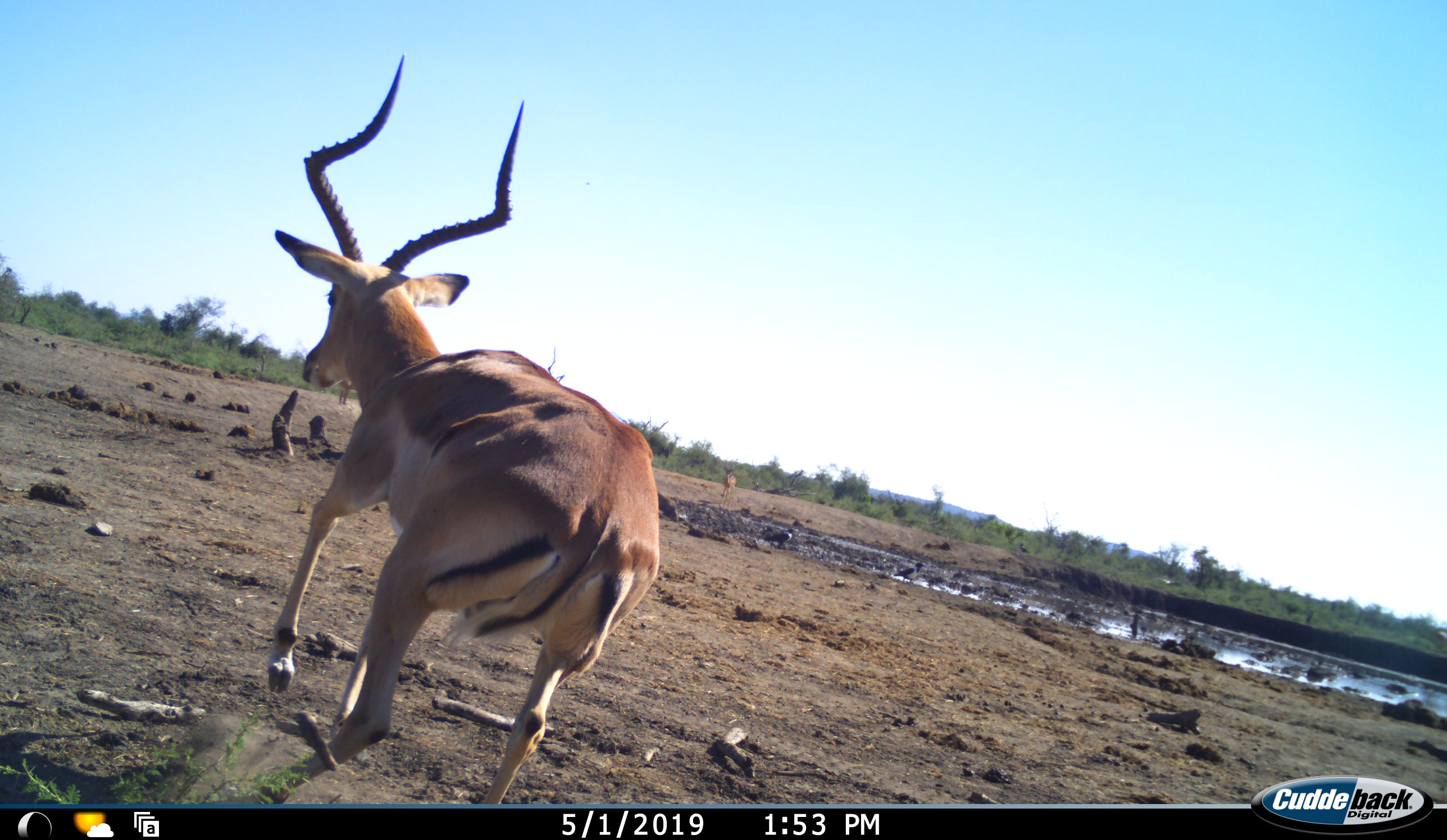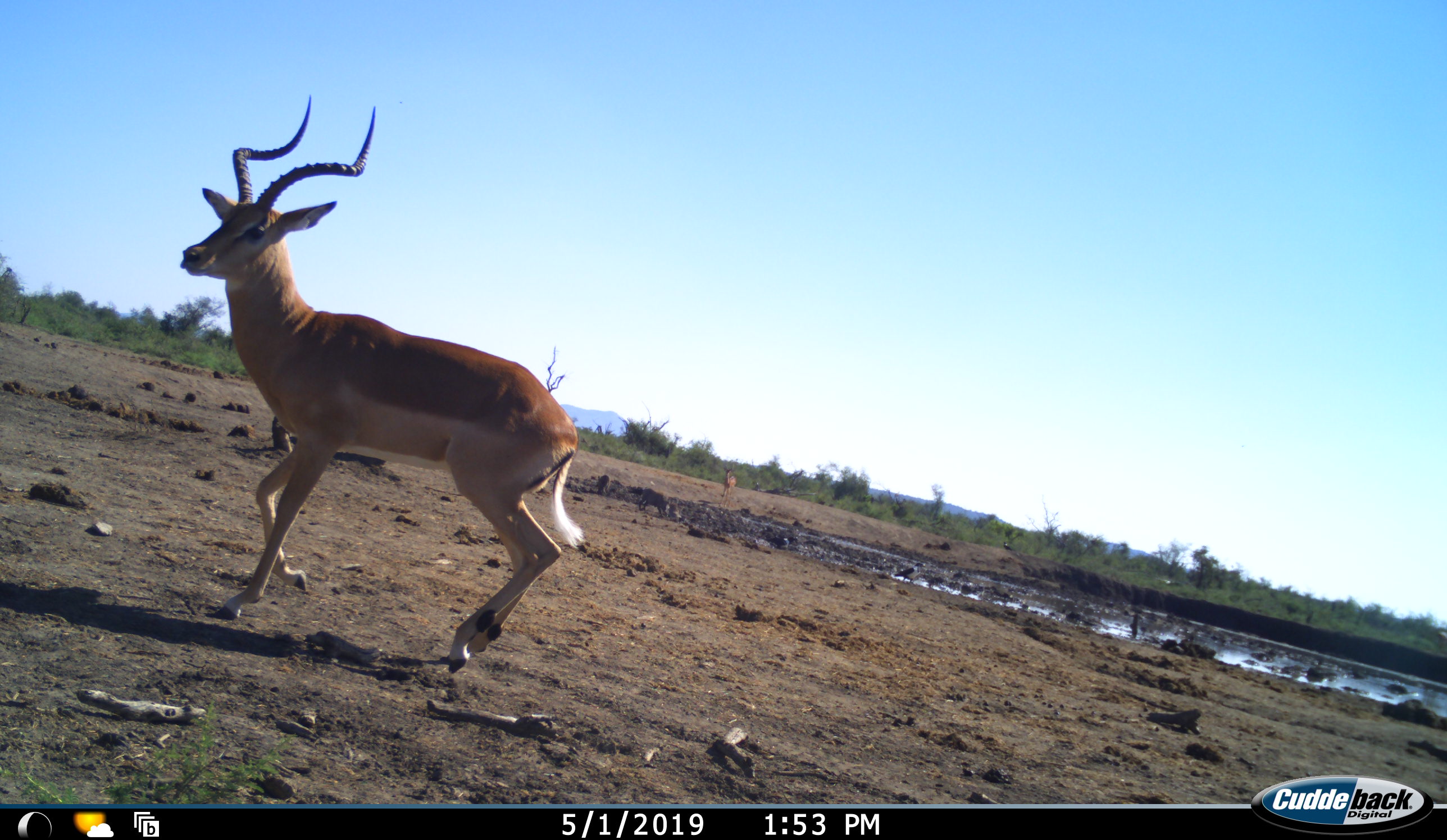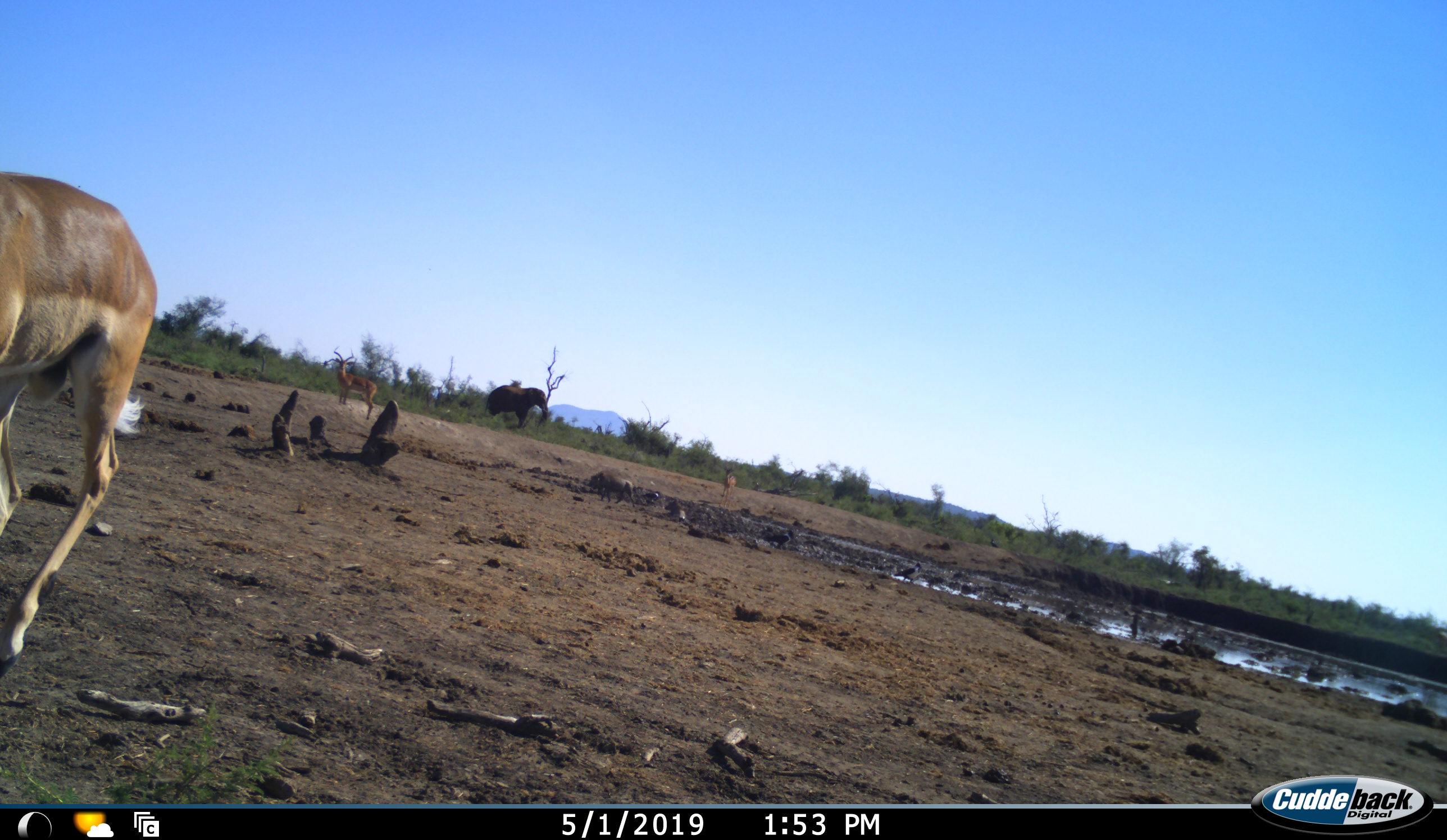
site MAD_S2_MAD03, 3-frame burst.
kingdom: Animalia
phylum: Chordata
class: Mammalia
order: Artiodactyla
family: Bovidae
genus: Aepyceros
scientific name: Aepyceros melampus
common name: impala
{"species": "impala (Aepyceros melampus)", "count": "3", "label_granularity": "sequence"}